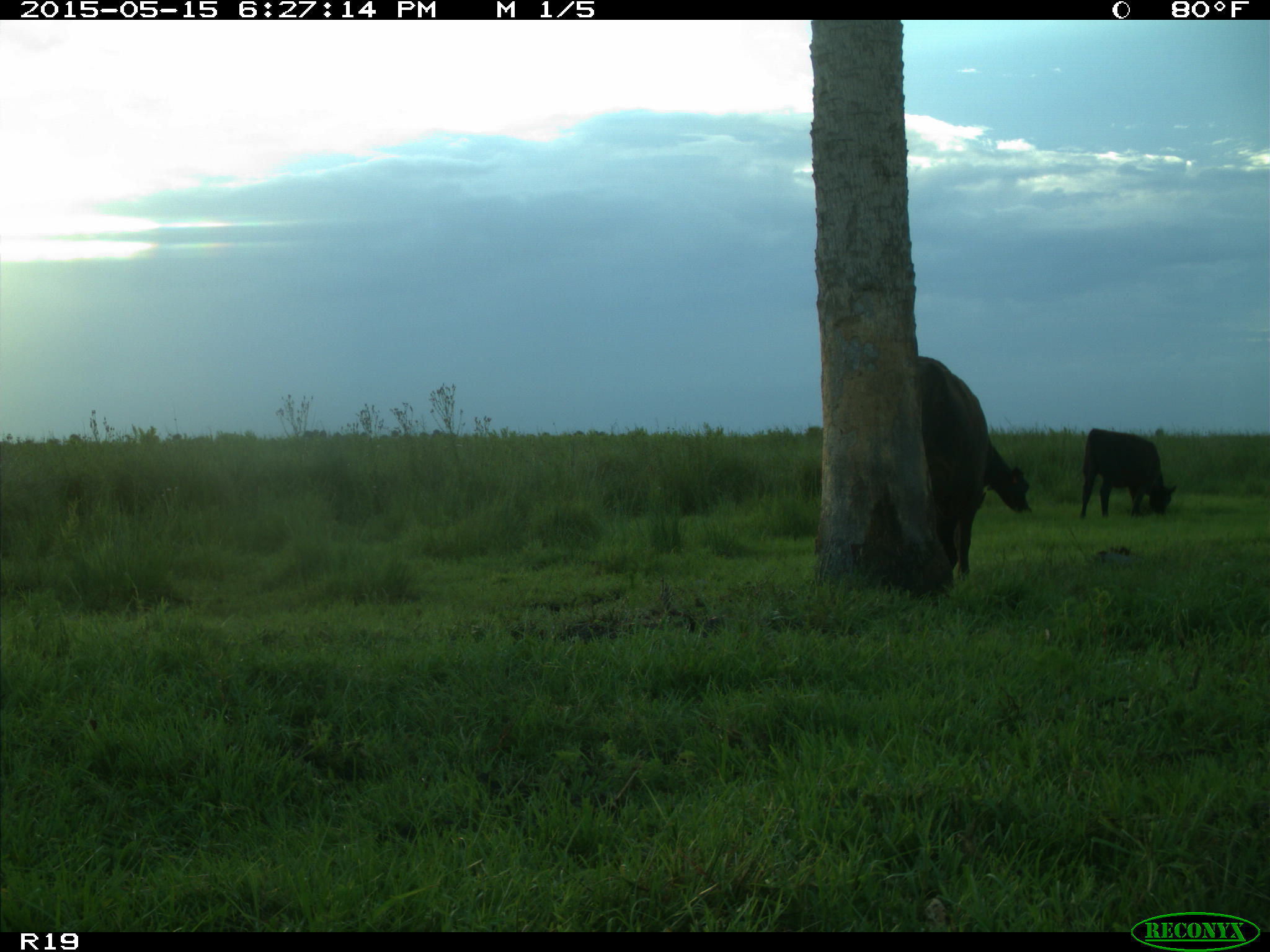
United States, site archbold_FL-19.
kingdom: Animalia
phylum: Chordata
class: Mammalia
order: Artiodactyla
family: Bovidae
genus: Bos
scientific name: Bos taurus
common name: domestic cow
Bos taurus (domestic cow).